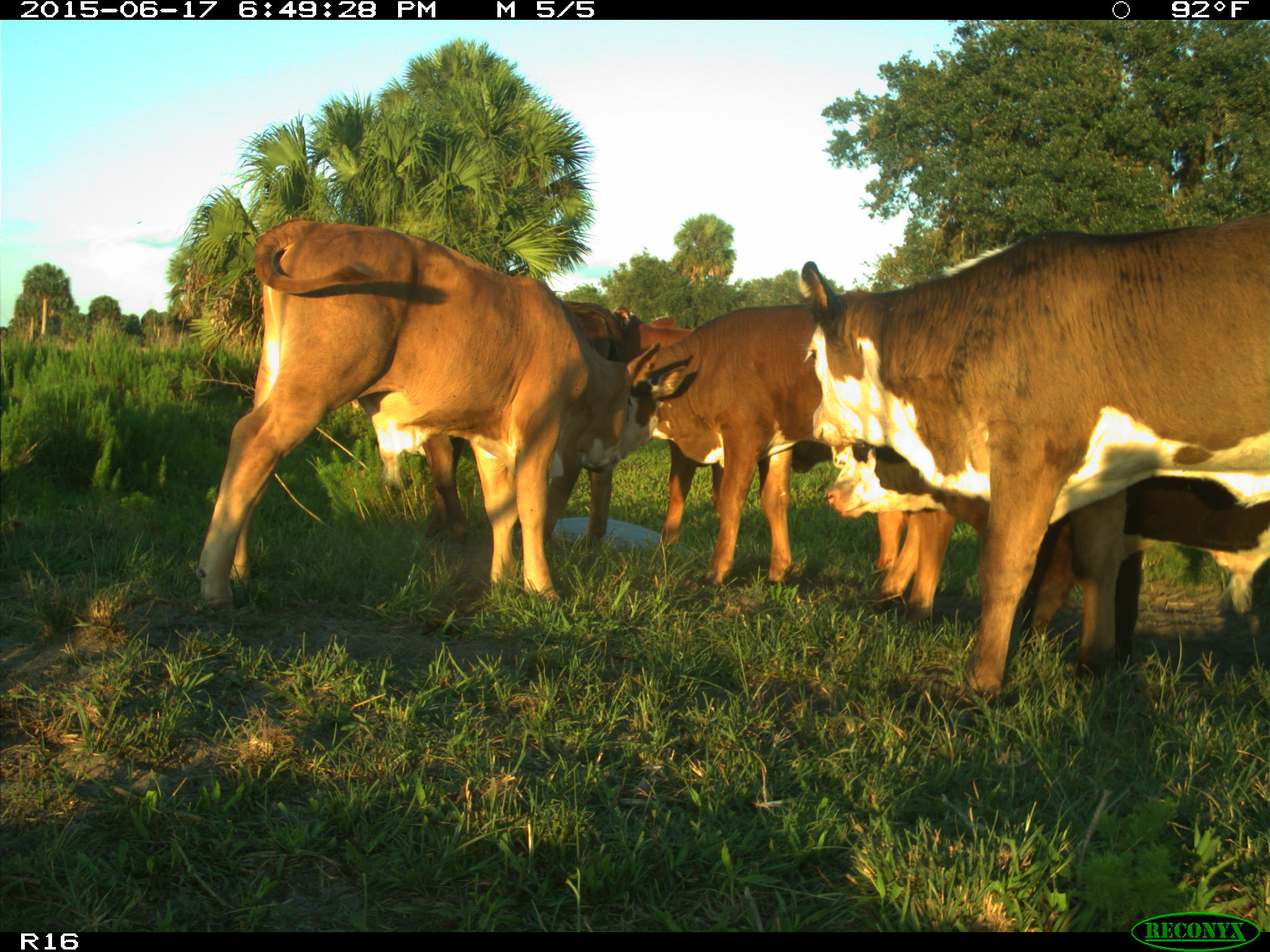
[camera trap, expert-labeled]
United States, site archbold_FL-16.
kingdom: Animalia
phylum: Chordata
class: Mammalia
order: Artiodactyla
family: Bovidae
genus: Bos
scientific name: Bos taurus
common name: domestic cow